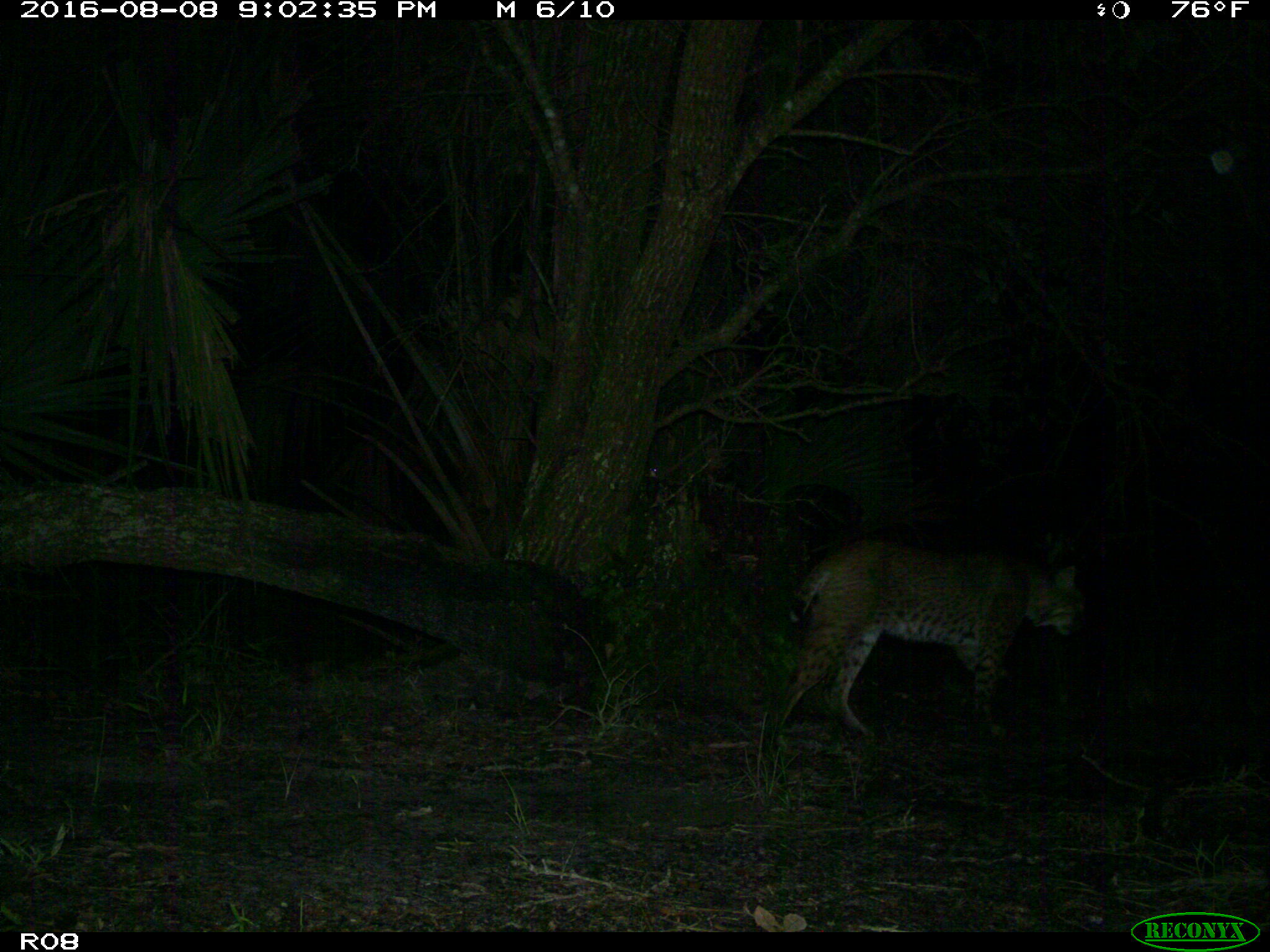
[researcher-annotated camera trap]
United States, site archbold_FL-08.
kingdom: Animalia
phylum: Chordata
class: Mammalia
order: Carnivora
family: Felidae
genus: Lynx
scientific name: Lynx rufus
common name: bobcat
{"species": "Lynx rufus (bobcat)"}